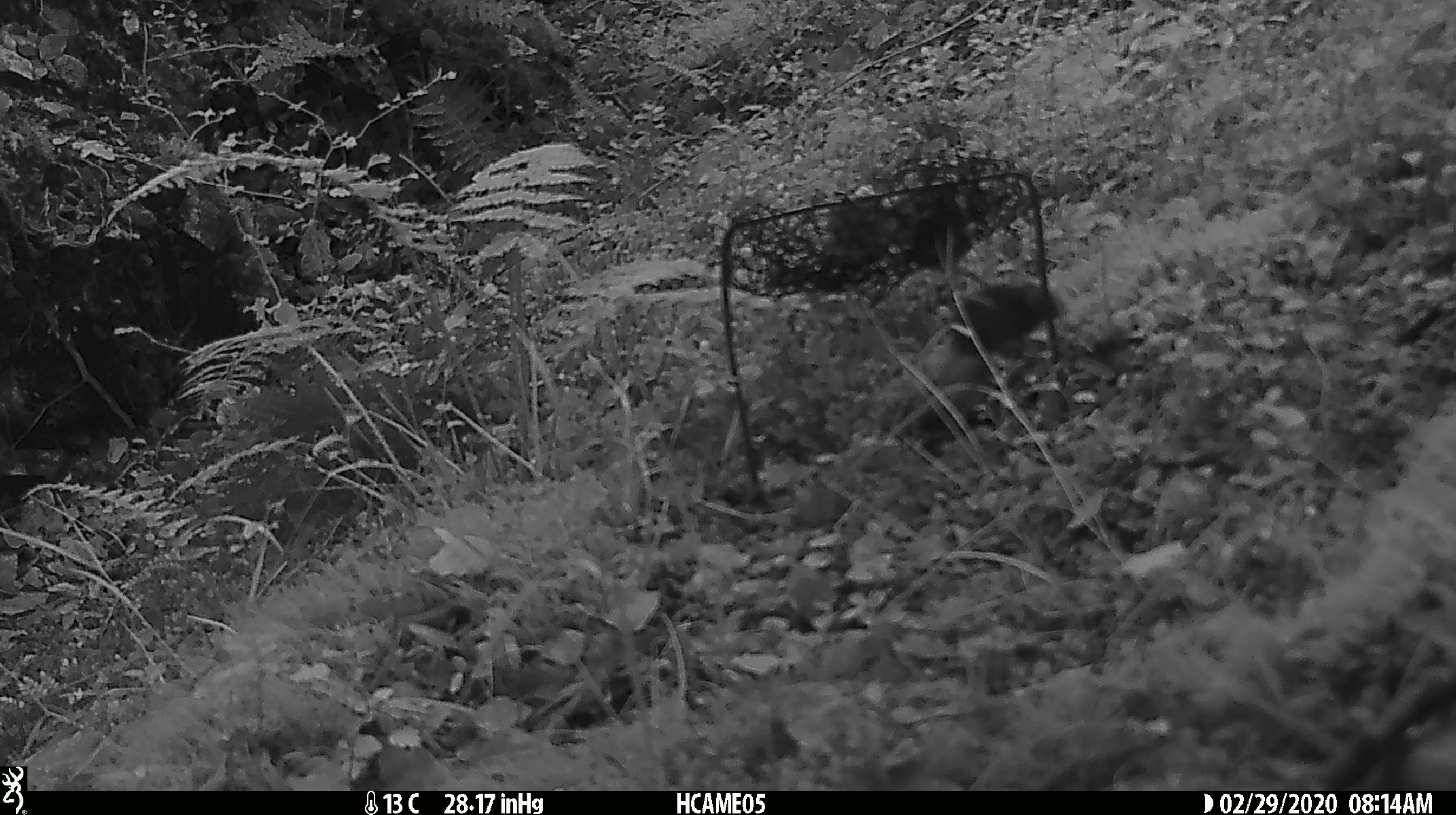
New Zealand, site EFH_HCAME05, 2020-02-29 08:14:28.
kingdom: Animalia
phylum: Chordata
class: Mammalia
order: Rodentia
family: Muridae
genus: Mus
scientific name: Mus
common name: mouse